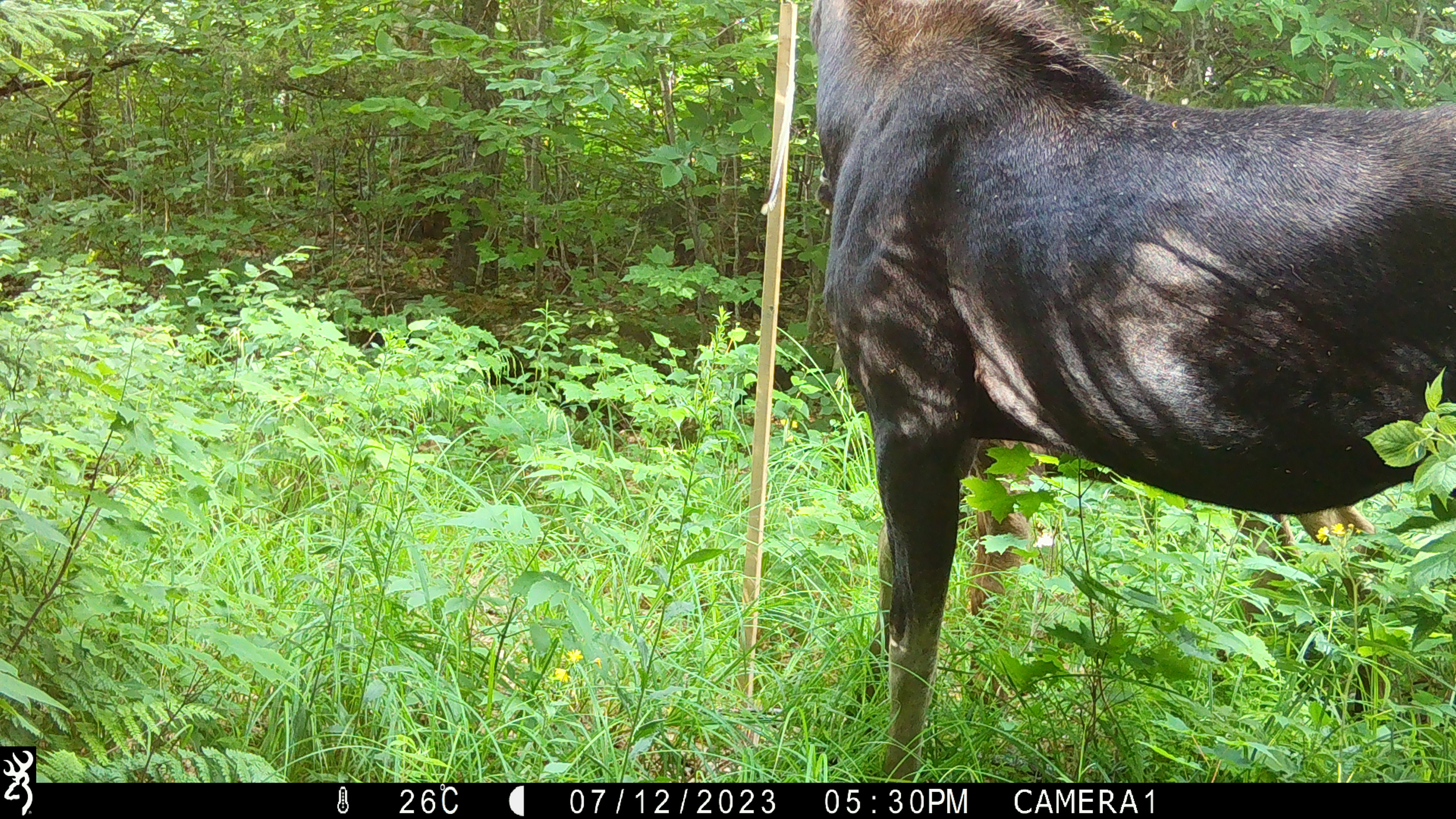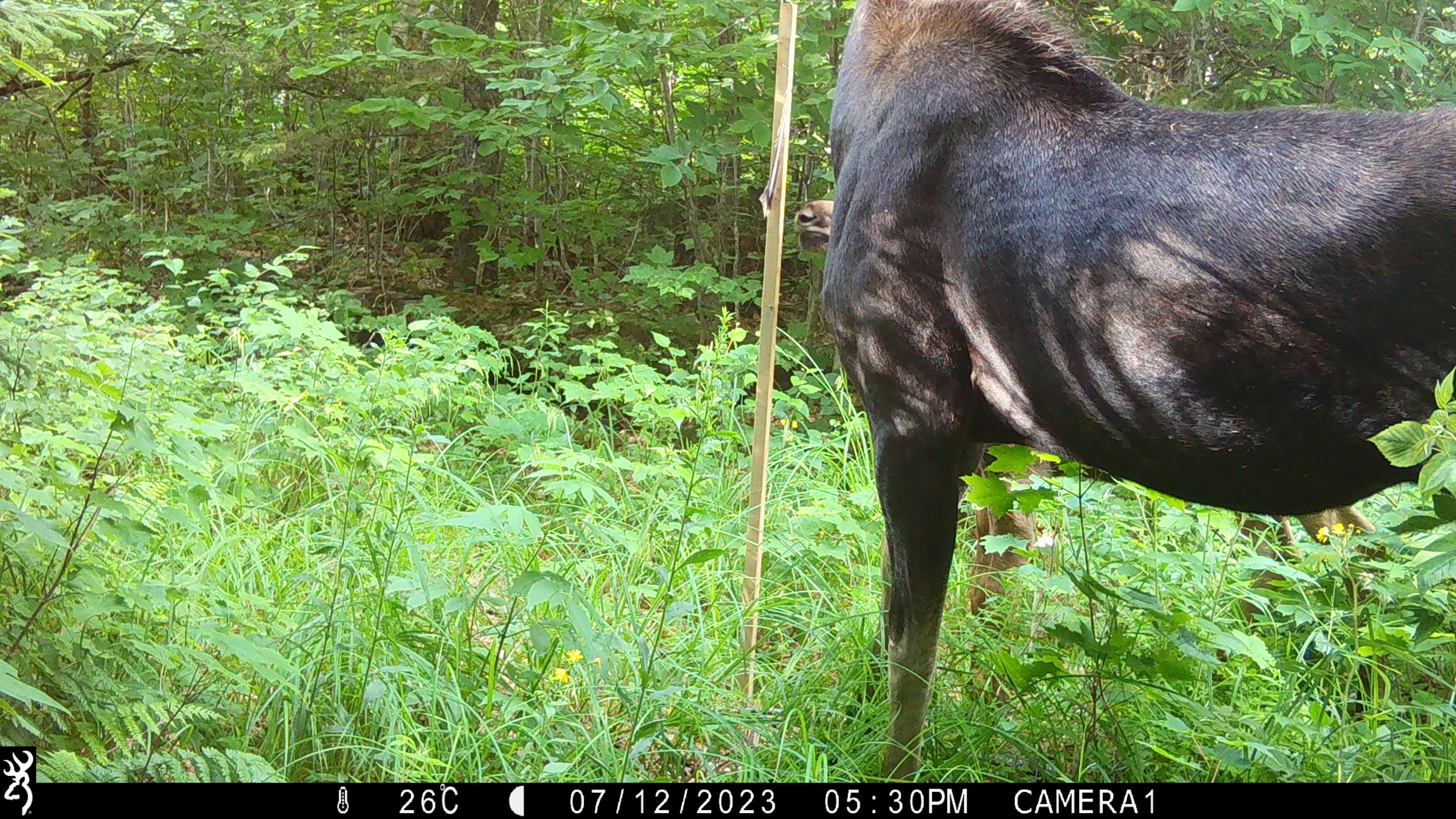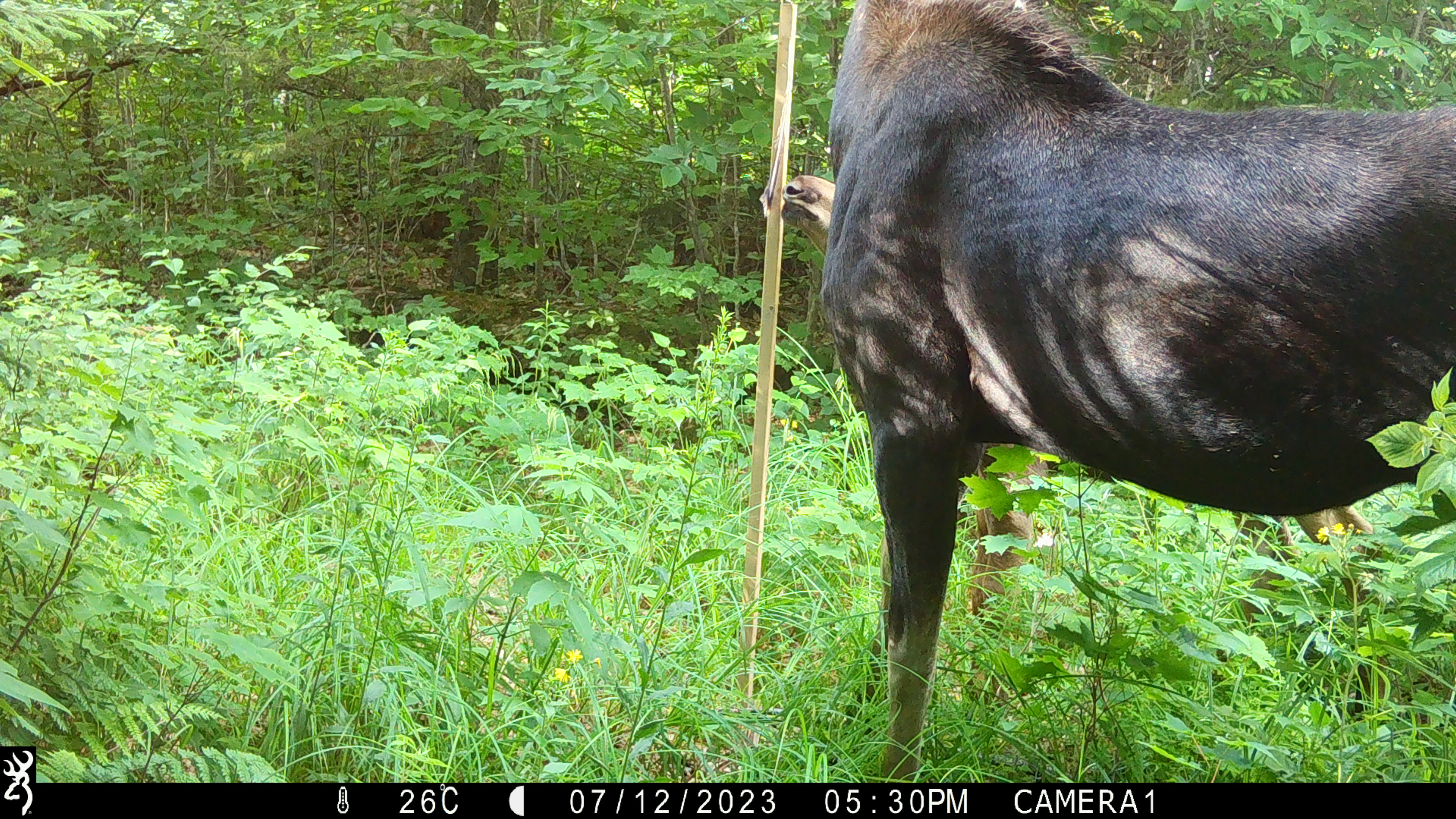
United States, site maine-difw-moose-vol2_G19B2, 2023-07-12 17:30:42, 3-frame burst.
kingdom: Animalia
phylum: Chordata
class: Mammalia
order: Artiodactyla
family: Cervidae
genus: Alces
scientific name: Alces alces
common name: moose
Moose (Alces alces).